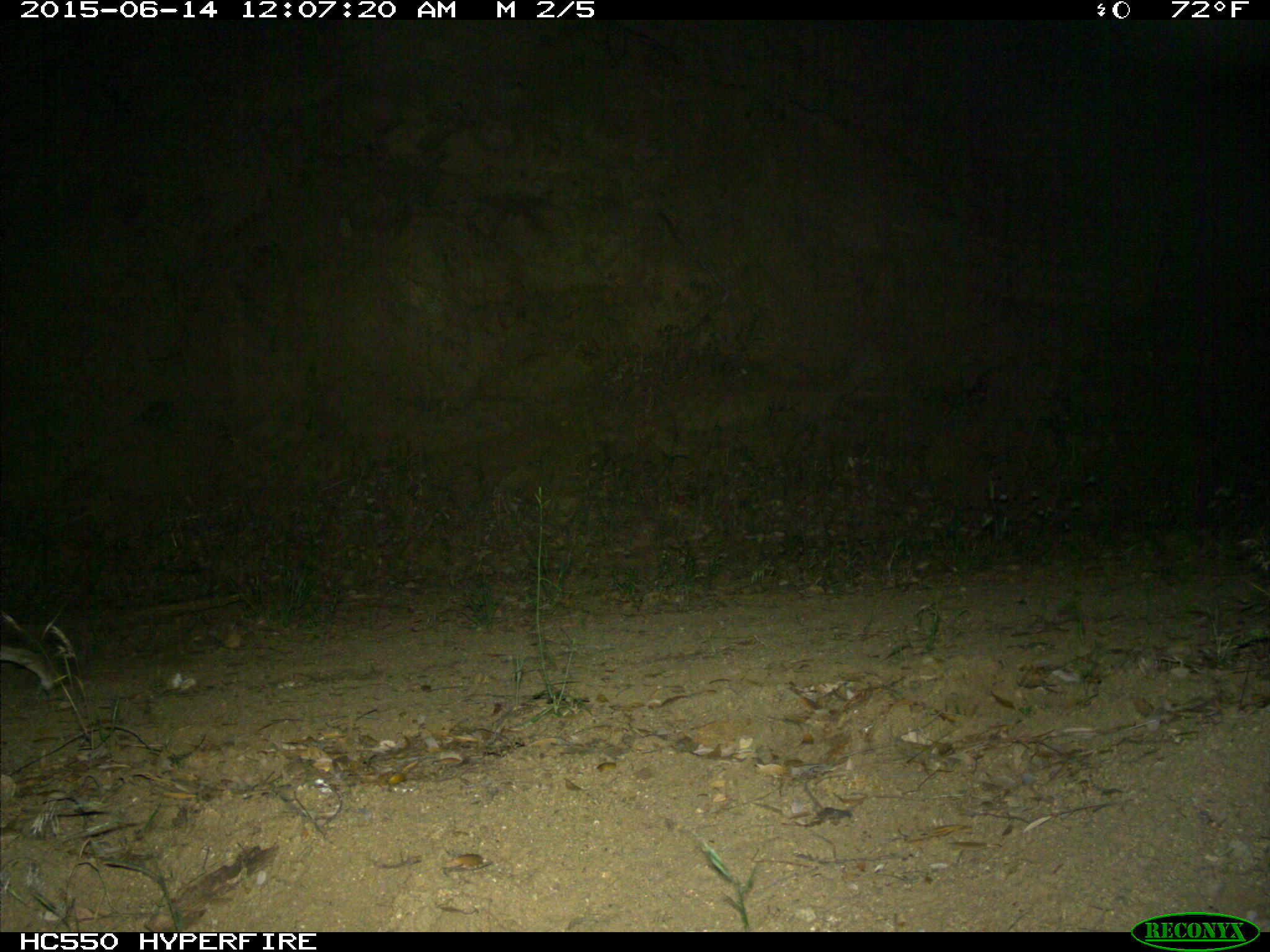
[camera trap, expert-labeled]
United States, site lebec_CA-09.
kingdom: Animalia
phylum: Chordata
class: Mammalia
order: Carnivora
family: Canidae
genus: Canis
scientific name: Canis latrans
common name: coyote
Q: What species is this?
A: Canis latrans (coyote).